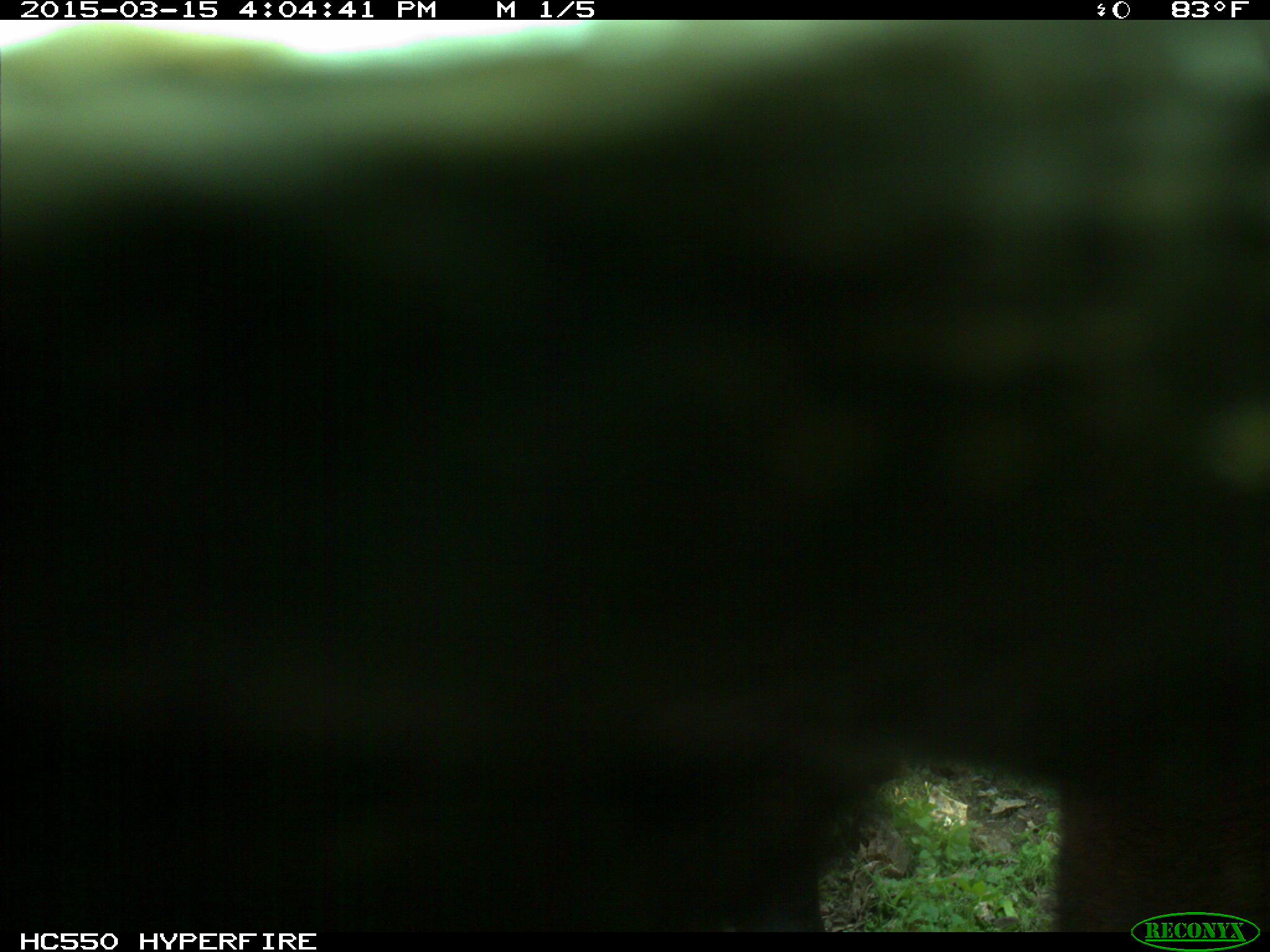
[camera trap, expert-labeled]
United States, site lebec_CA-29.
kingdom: Animalia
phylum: Chordata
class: Mammalia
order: Artiodactyla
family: Bovidae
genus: Bos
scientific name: Bos taurus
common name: domestic cow